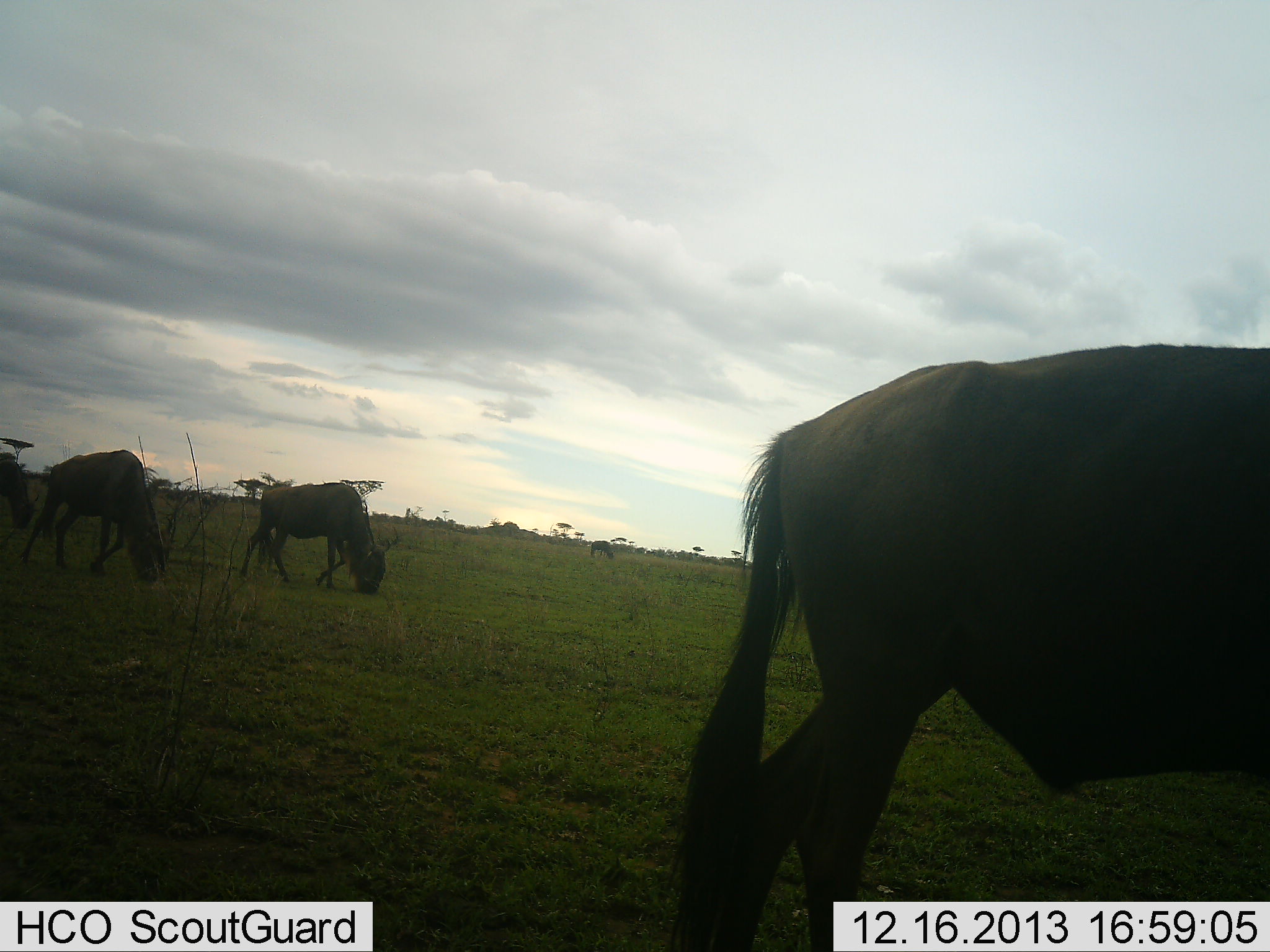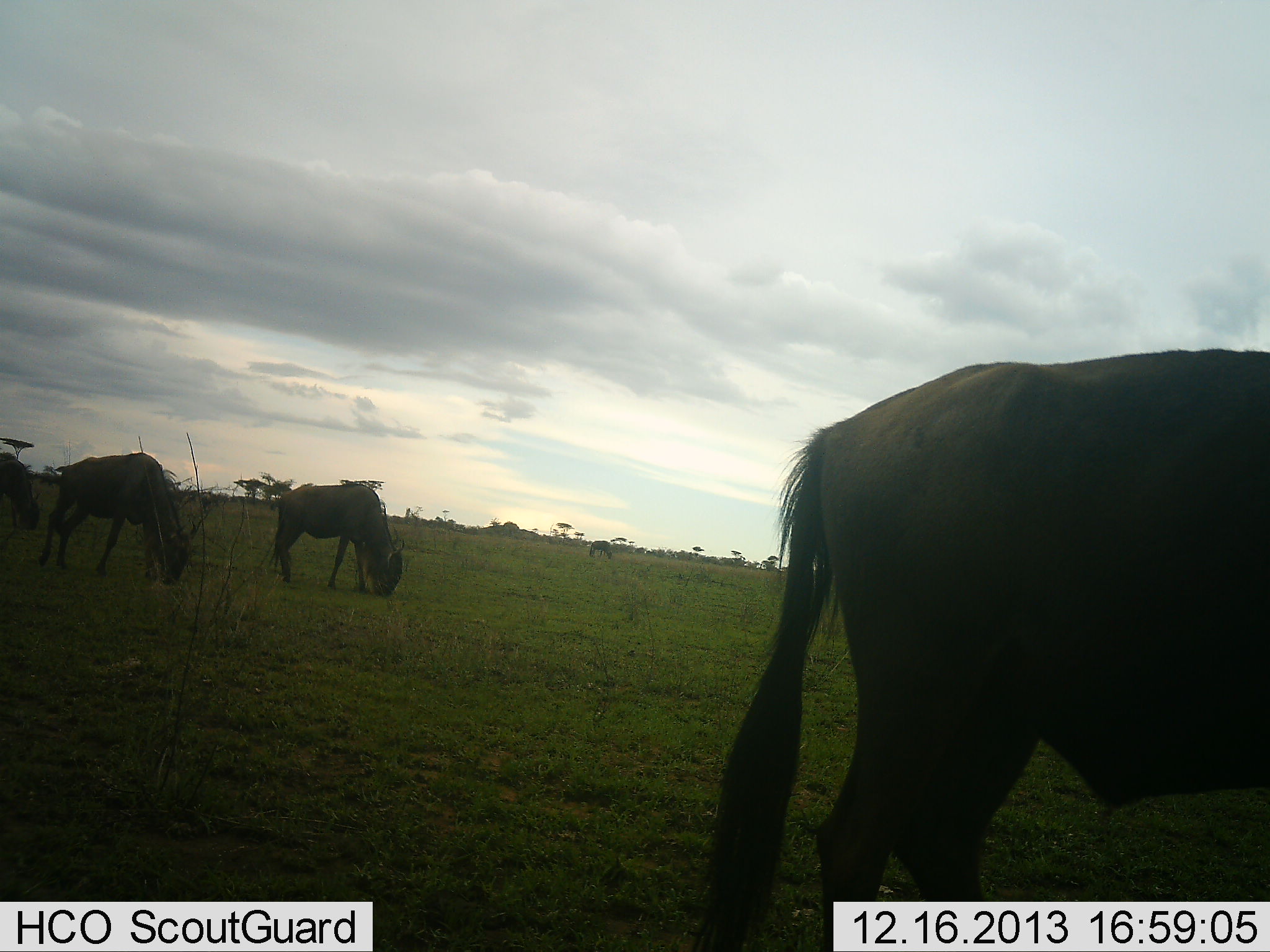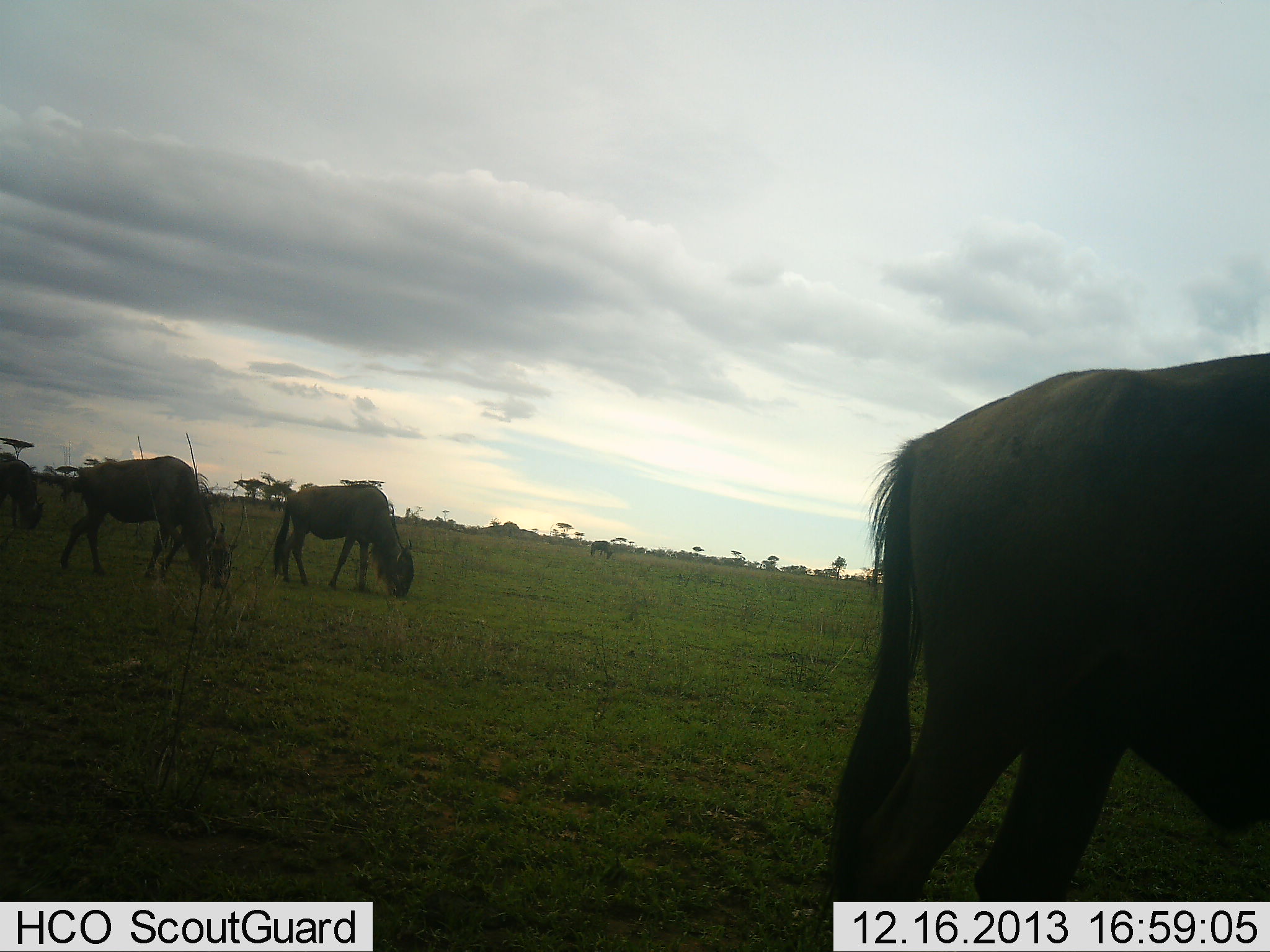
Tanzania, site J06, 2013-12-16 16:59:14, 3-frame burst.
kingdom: Animalia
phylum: Chordata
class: Mammalia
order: Artiodactyla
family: Bovidae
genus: Connochaetes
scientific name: Connochaetes taurinus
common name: blue wildebeest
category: wildebeest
Wildebeest (blue wildebeest) (Connochaetes taurinus), count 5. Behavior (volunteer vote fractions): standing 0%, resting 0%, moving 30%, interacting 0%. Young present (vote fraction): 0%. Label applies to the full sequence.